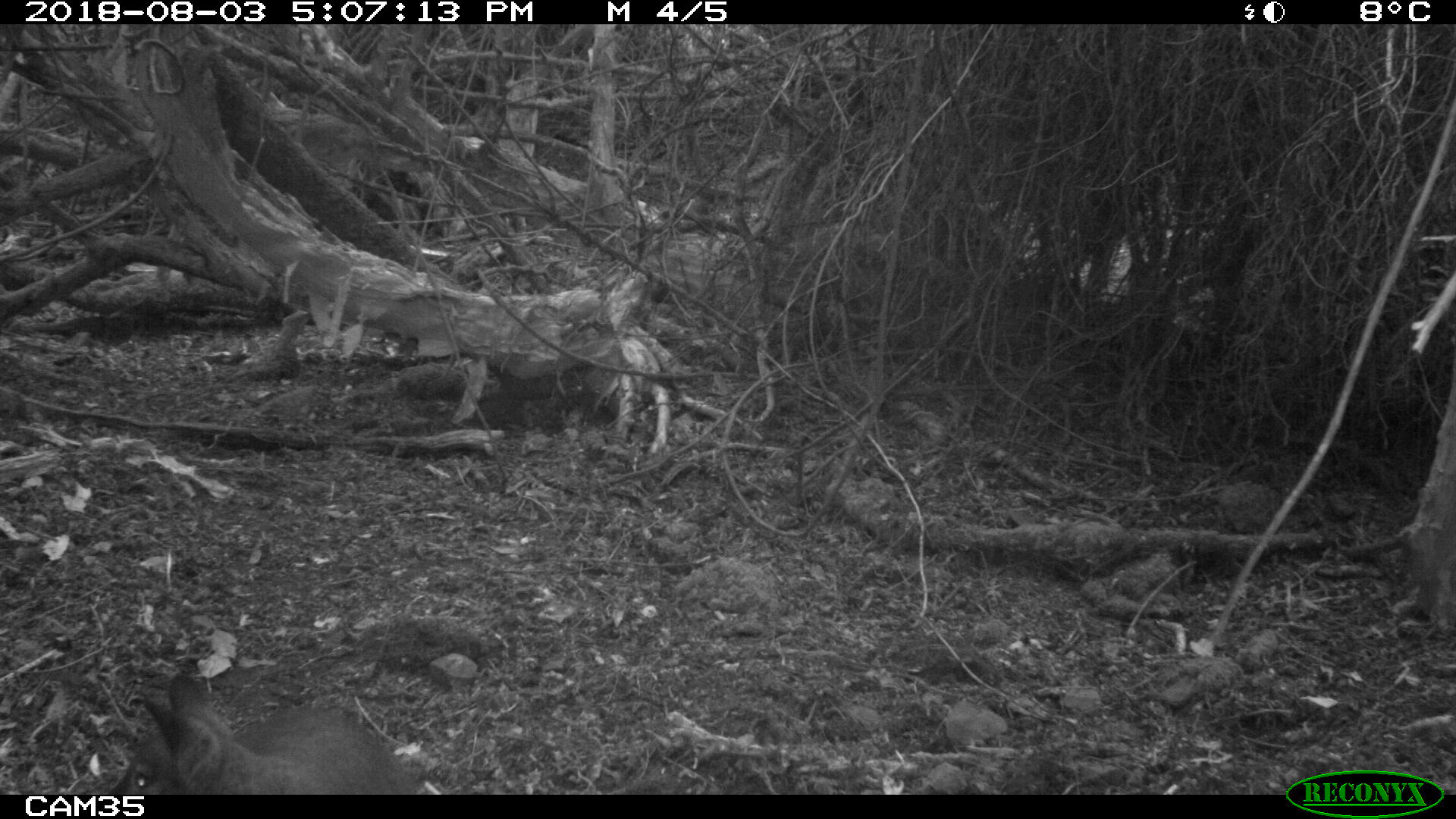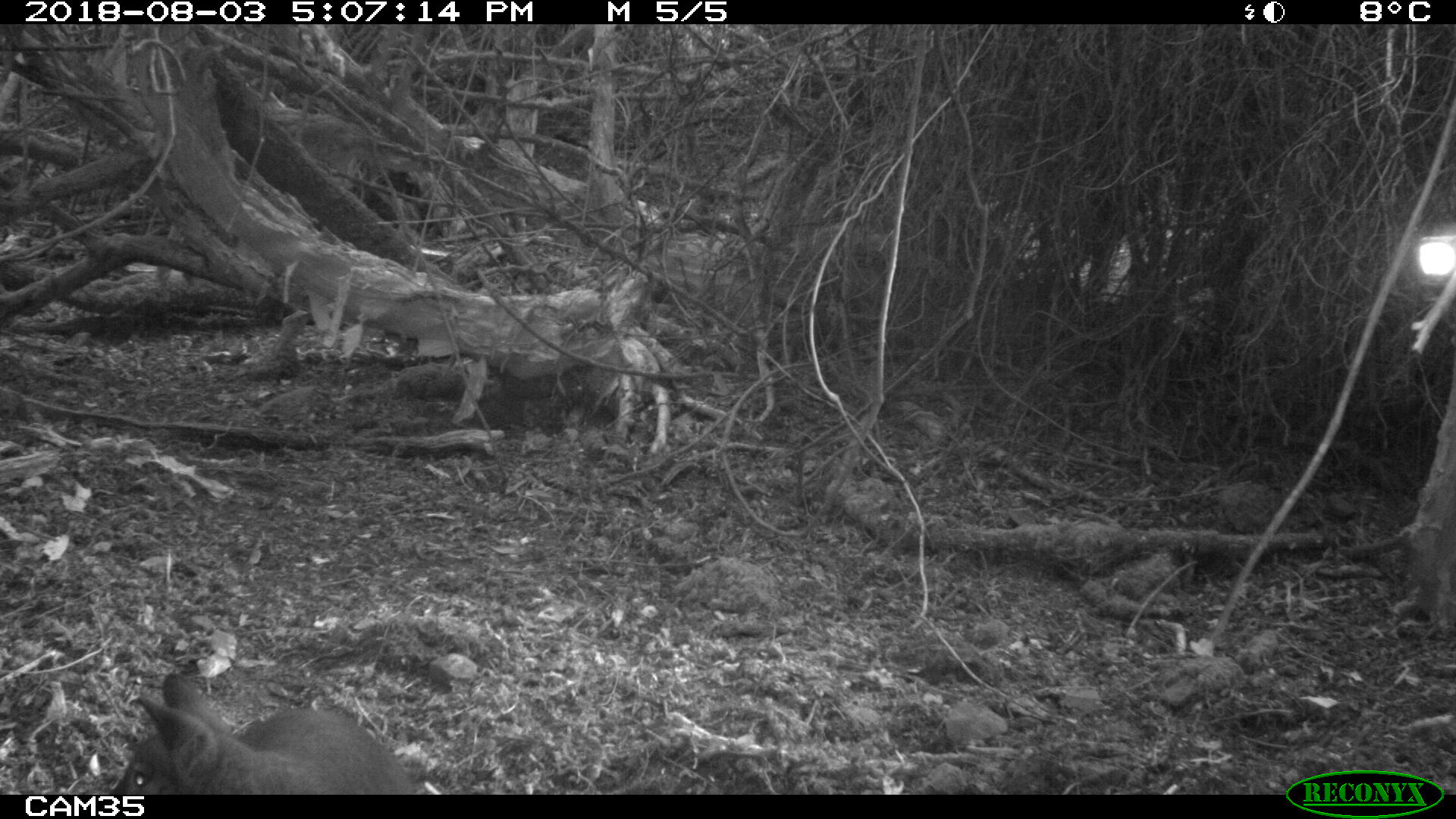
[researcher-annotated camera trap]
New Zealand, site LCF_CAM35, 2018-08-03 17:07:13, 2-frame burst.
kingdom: Animalia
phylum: Chordata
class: Mammalia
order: Diprotodontia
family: Macropodidae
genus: Notamacropus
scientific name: Notamacropus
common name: wallaby